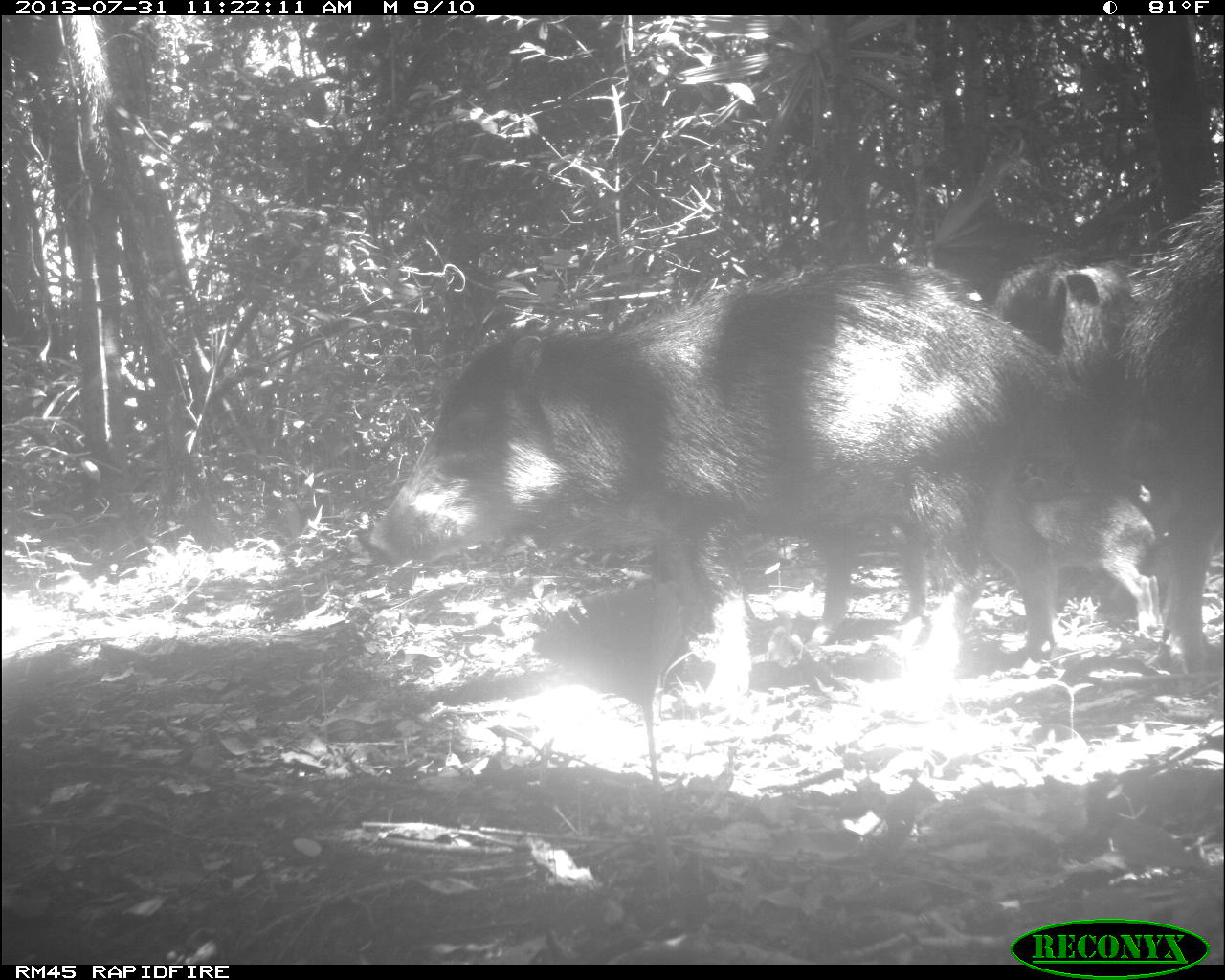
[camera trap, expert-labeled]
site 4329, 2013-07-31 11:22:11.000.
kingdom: Animalia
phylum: Chordata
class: Mammalia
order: Artiodactyla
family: Tayassuidae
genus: Tayassu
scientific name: Tayassu pecari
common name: white-lipped peccary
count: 6